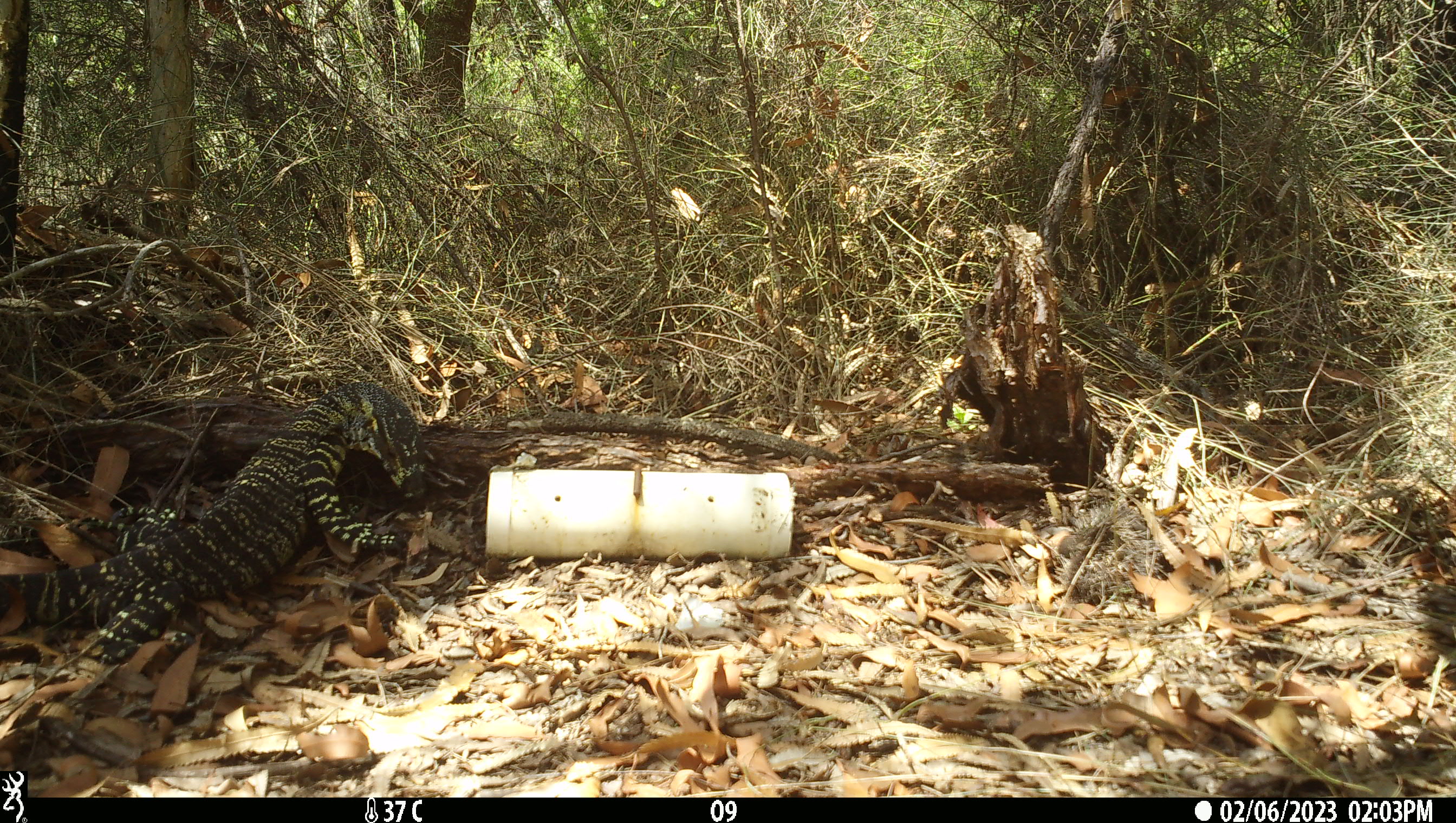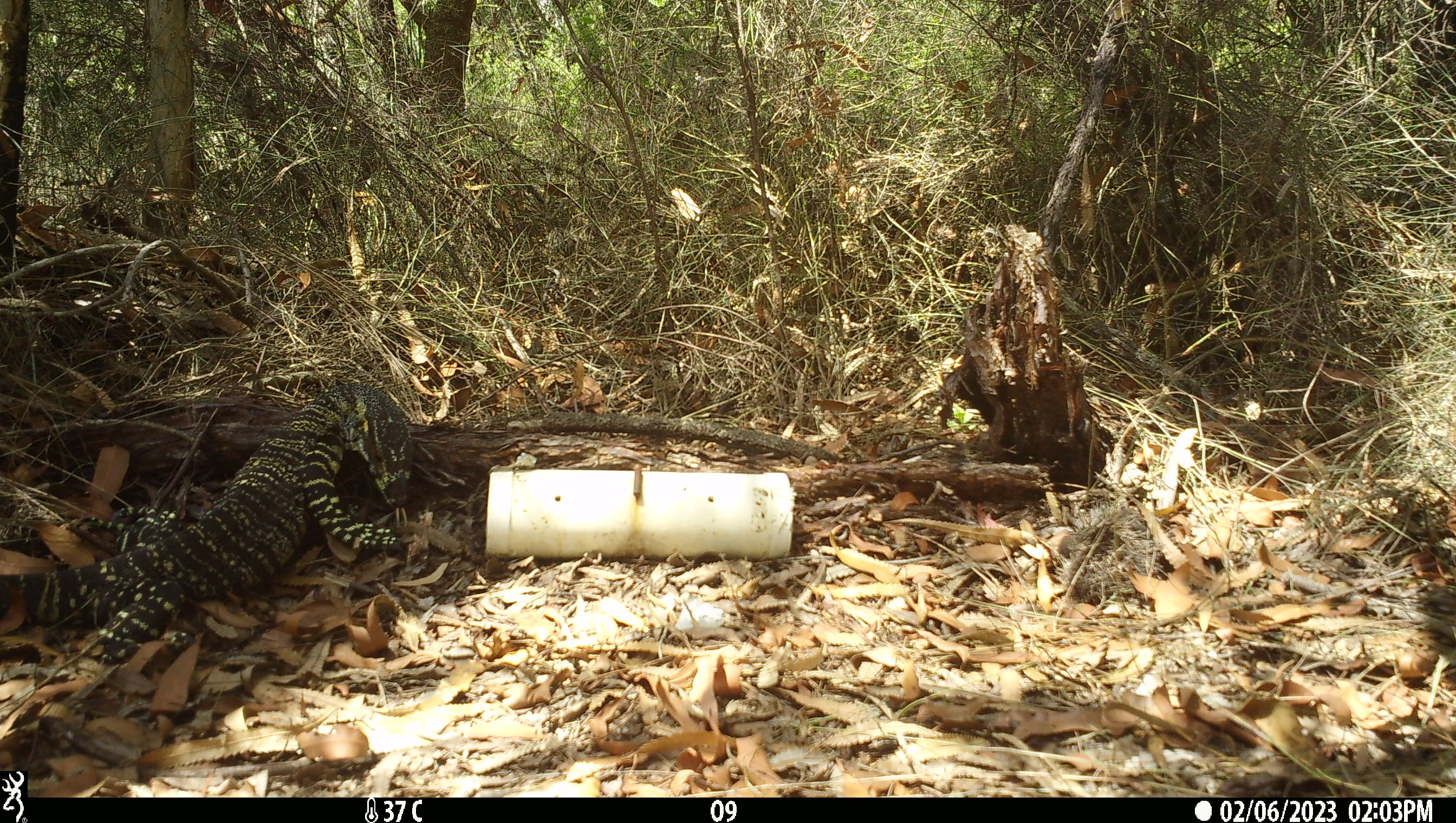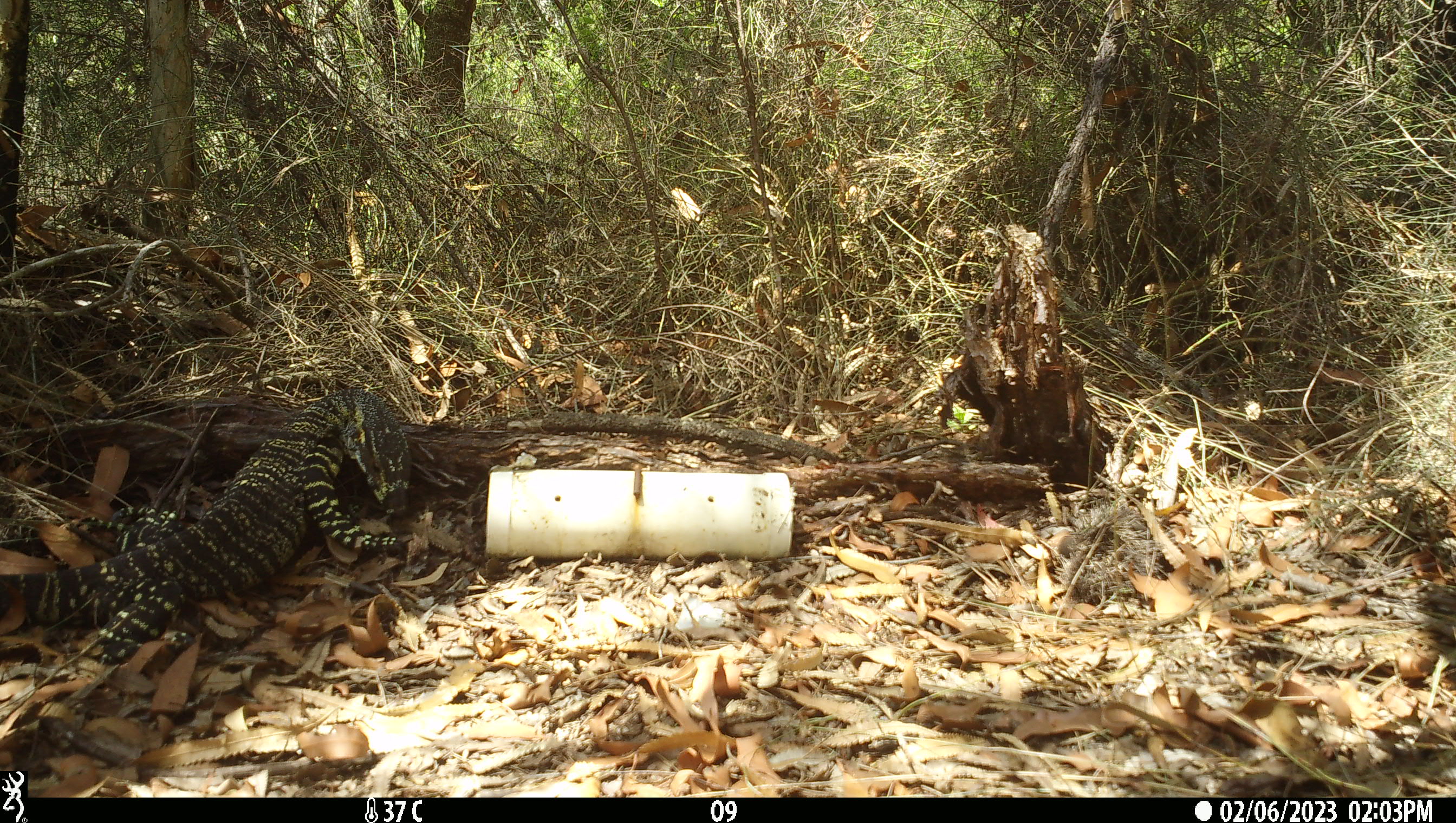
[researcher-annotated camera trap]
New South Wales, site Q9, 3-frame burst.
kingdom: Animalia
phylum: Chordata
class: Reptilia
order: Squamata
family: Varanidae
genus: Varanus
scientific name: Varanus varius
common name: lace monitor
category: goanna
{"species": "goanna (lace monitor) (Varanus varius)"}